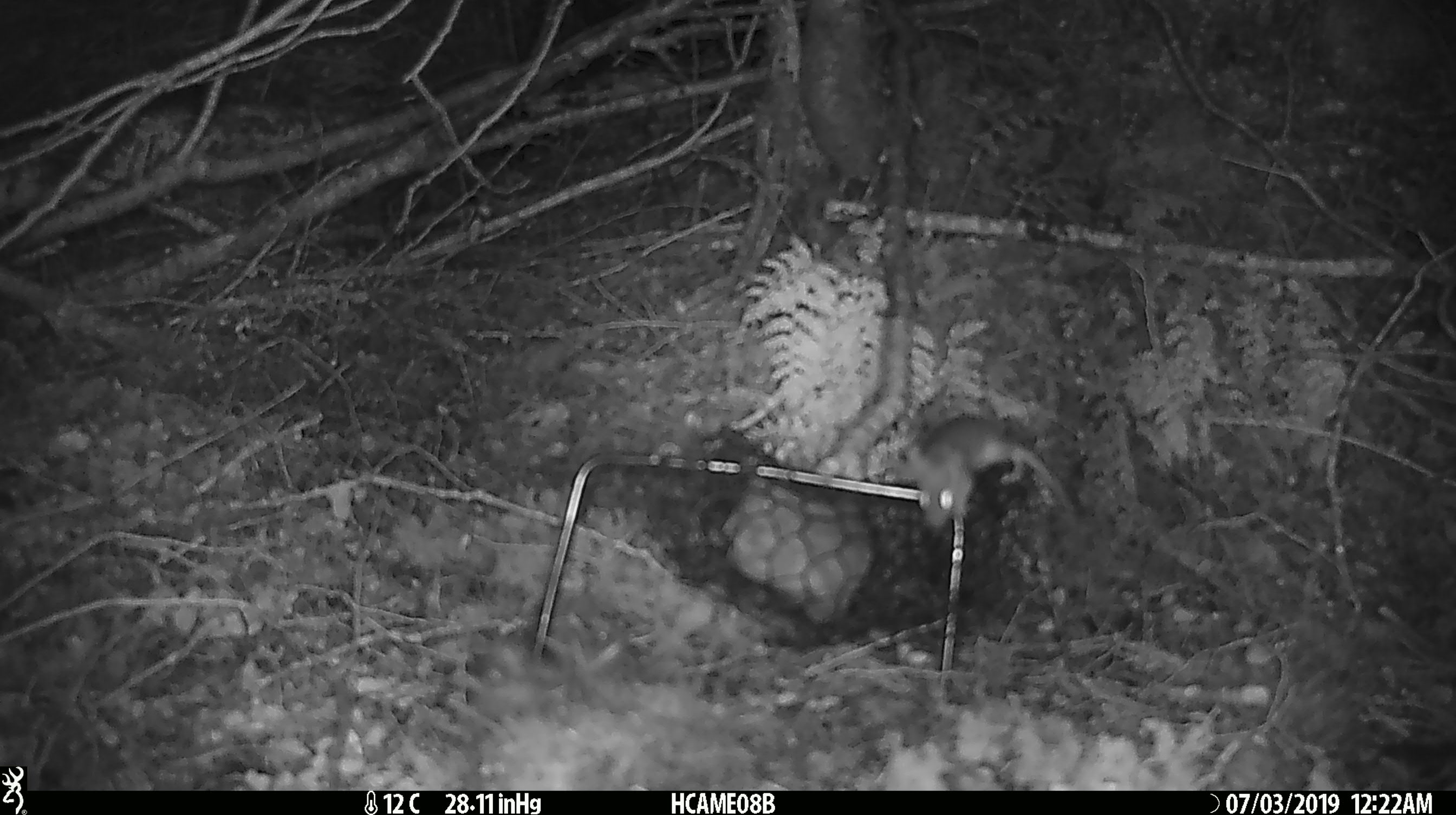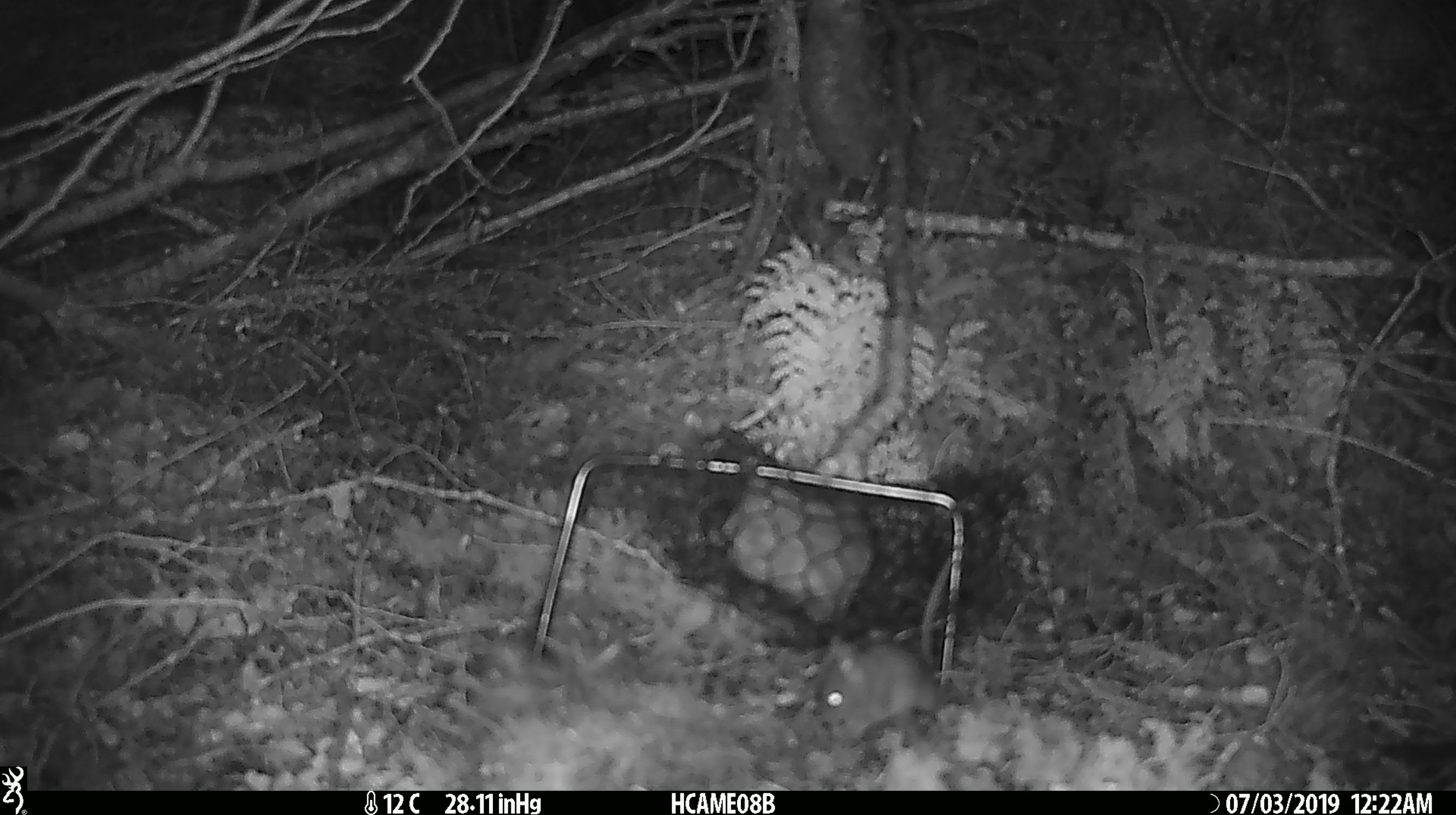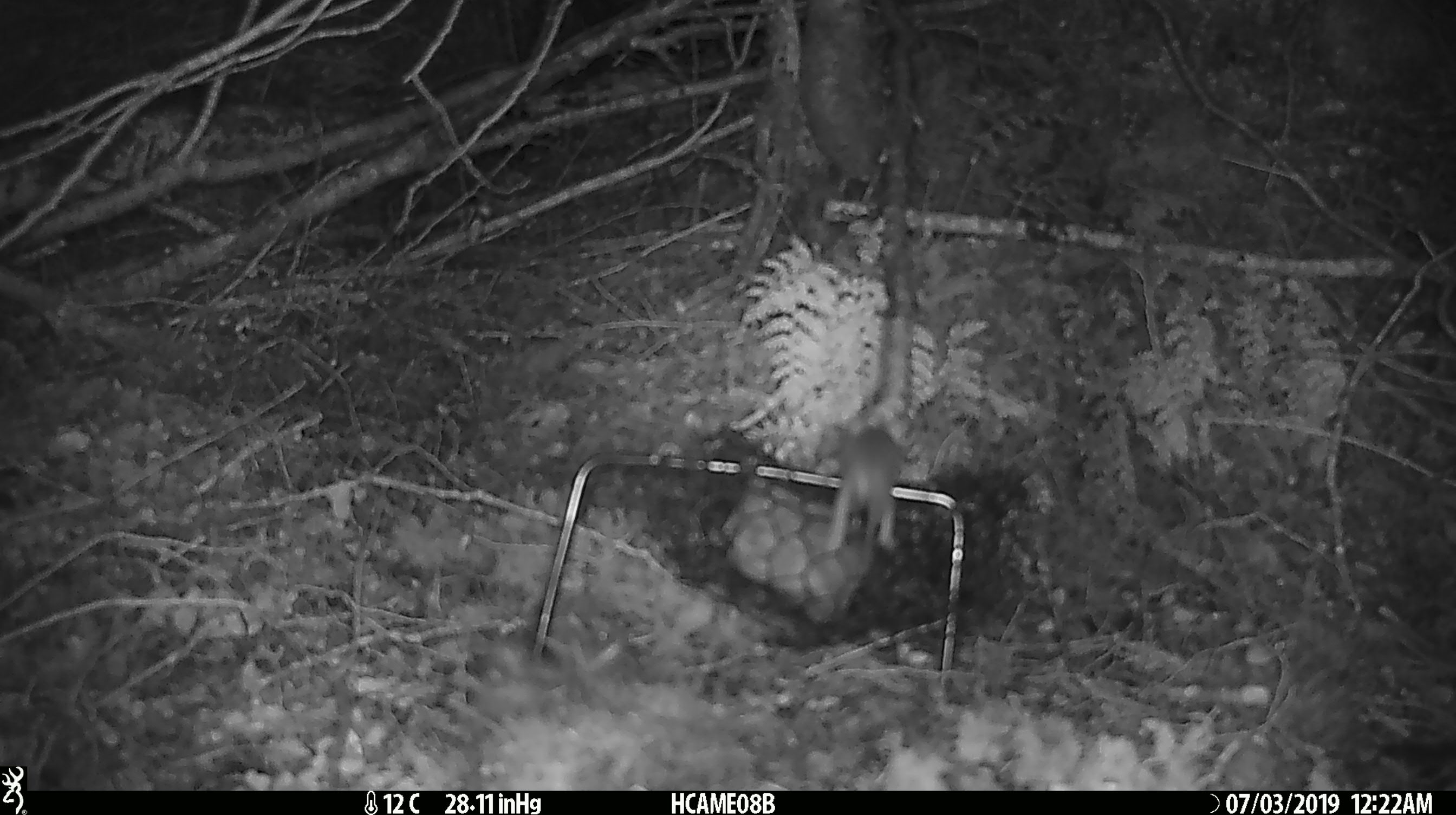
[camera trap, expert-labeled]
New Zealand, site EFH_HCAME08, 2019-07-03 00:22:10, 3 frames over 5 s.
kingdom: Animalia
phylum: Chordata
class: Mammalia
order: Rodentia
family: Muridae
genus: Mus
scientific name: Mus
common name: mouse